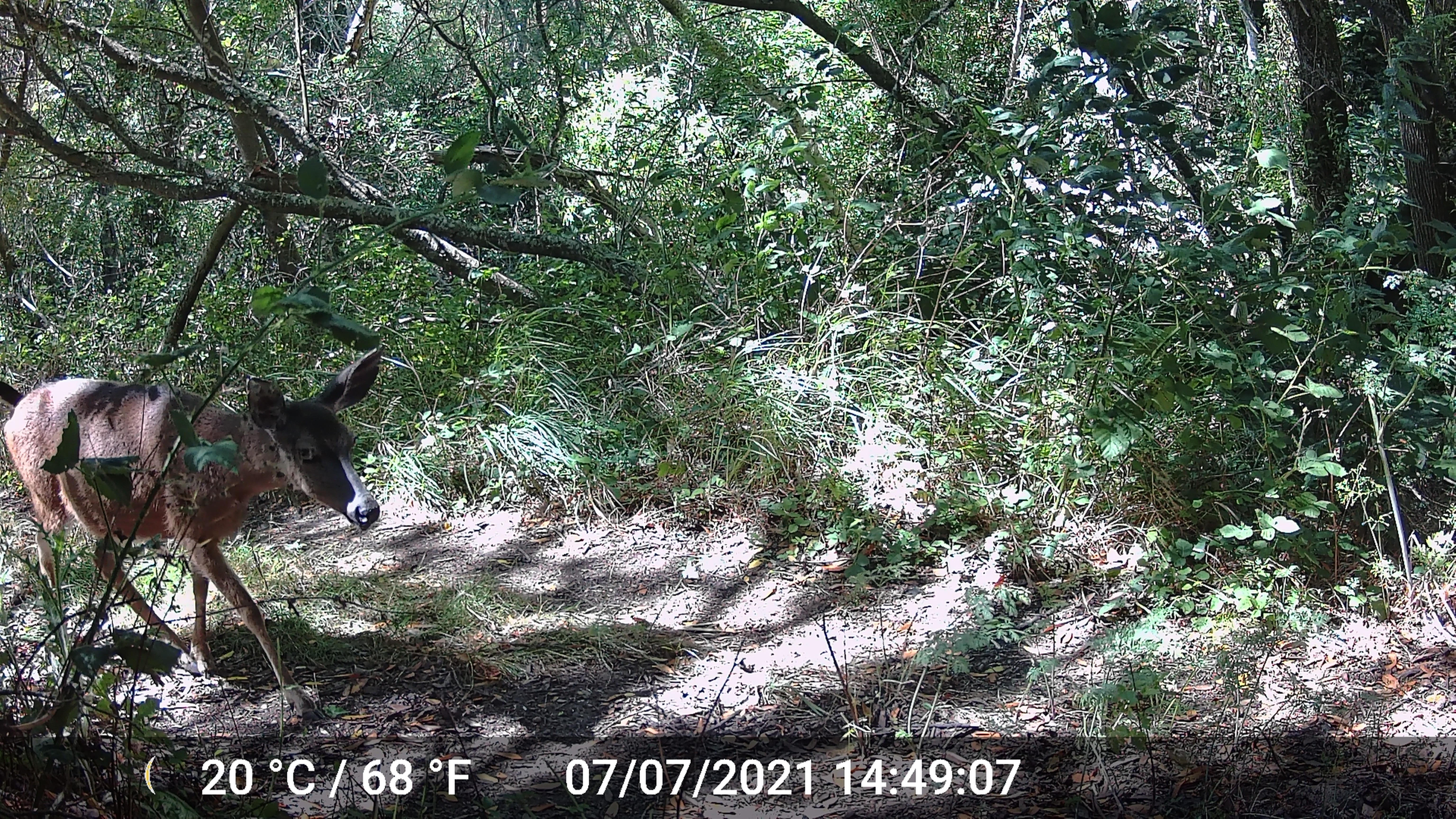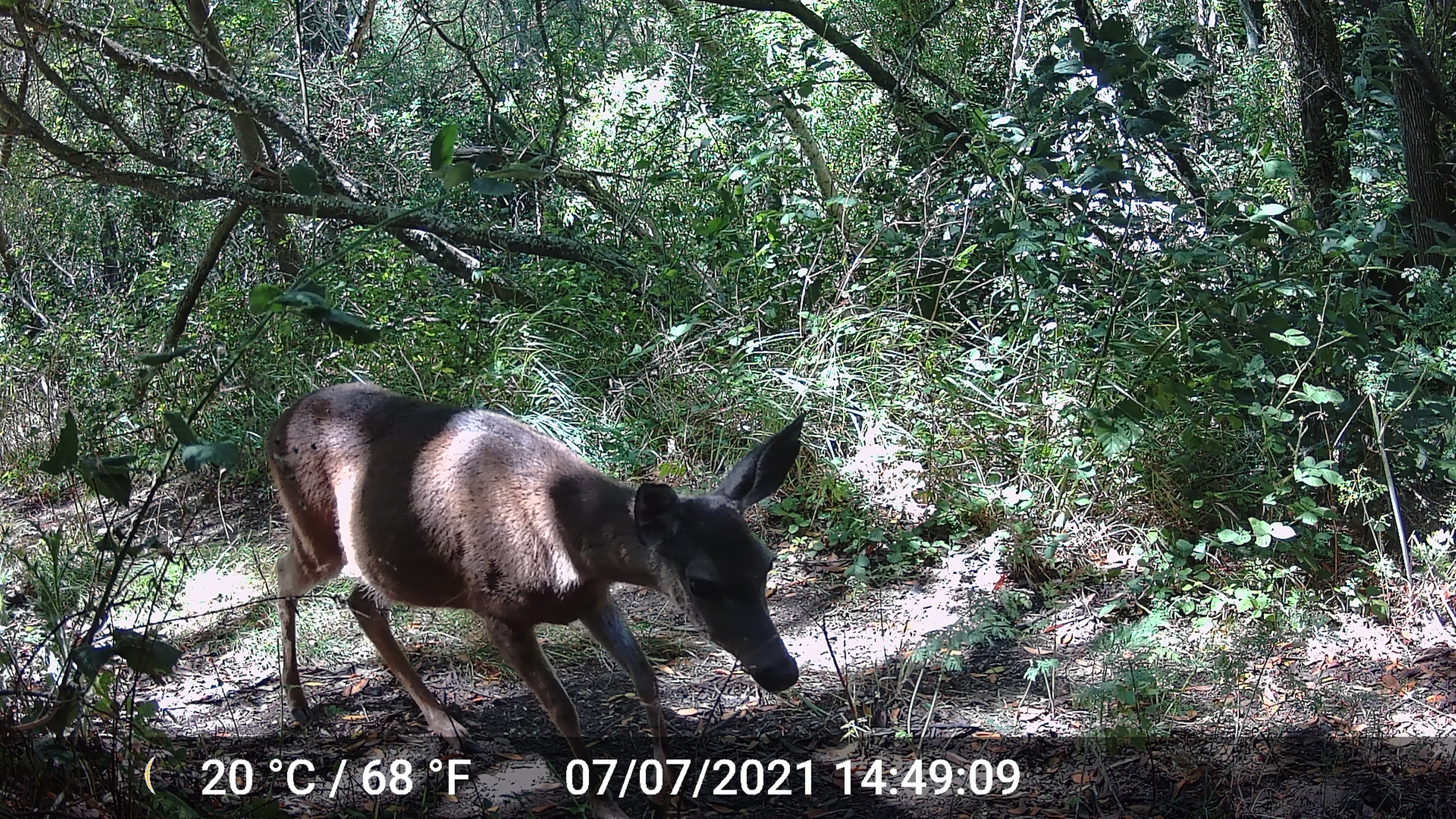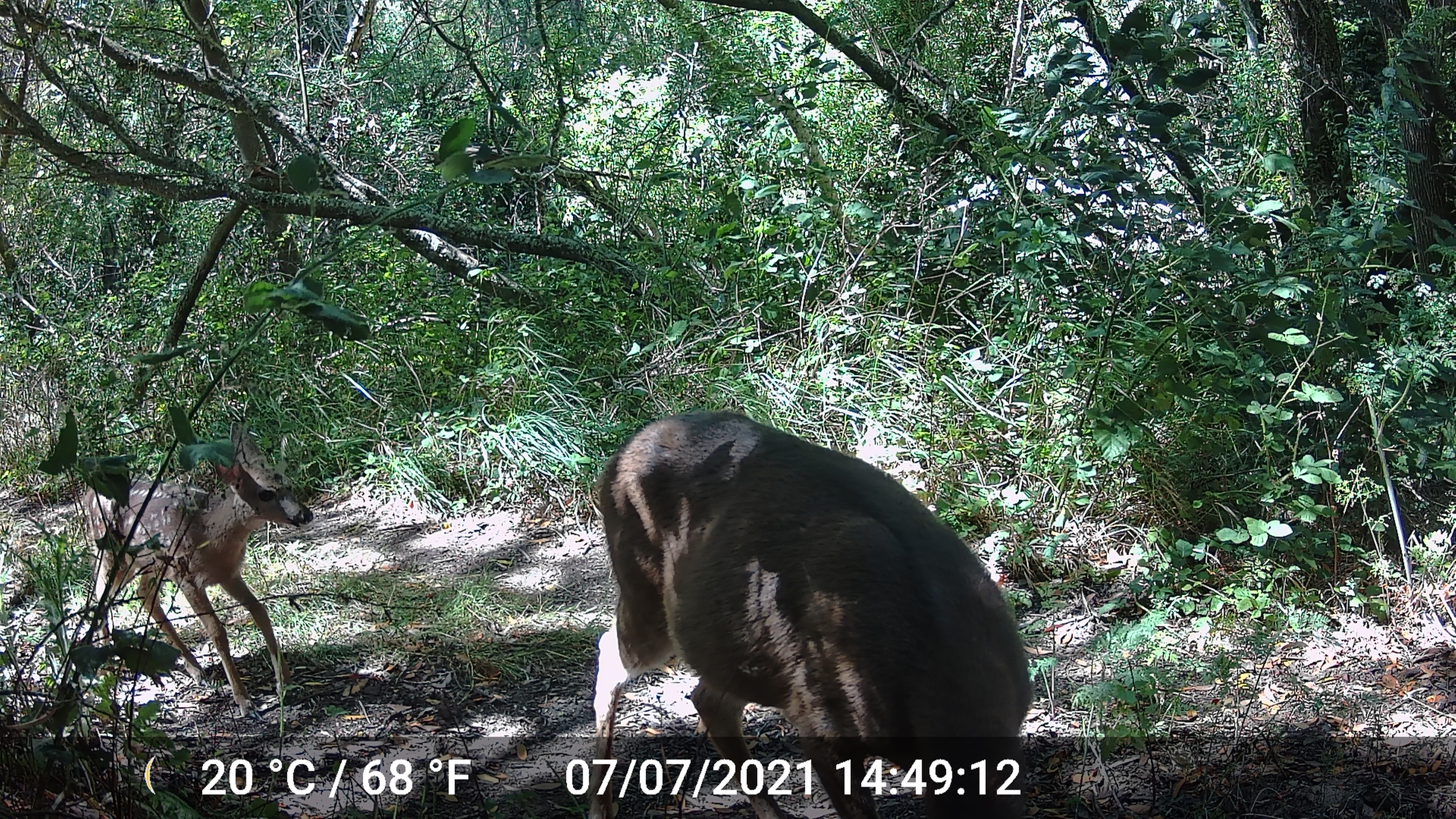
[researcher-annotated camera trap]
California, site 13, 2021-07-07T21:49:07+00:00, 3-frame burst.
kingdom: Animalia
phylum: Chordata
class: Mammalia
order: Artiodactyla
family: Cervidae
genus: Odocoileus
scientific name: Odocoileus hemionus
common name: mule deer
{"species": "mule deer (Odocoileus hemionus)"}